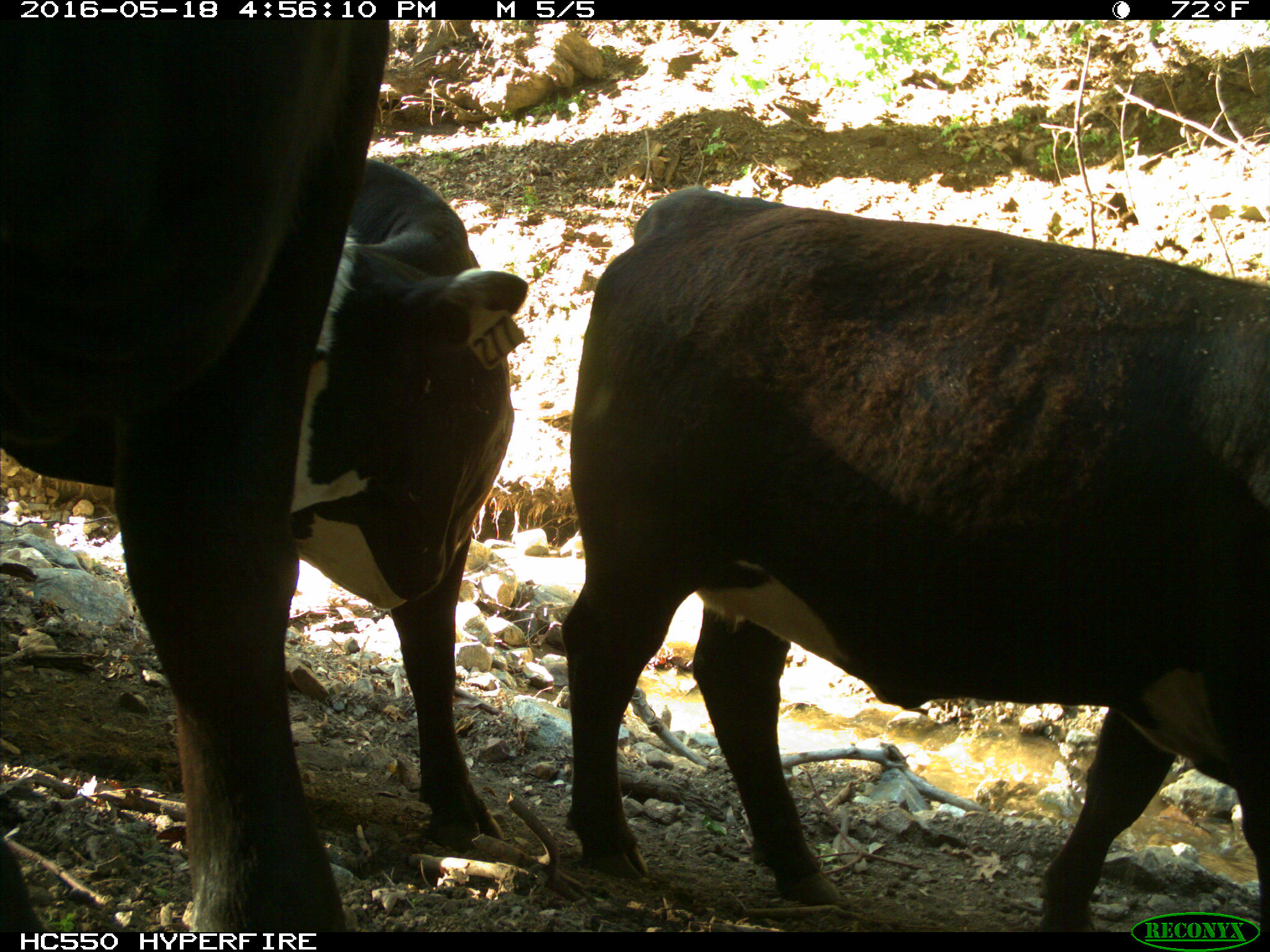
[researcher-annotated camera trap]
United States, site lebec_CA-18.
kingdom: Animalia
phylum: Chordata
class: Mammalia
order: Artiodactyla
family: Bovidae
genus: Bos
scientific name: Bos taurus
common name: domestic cow